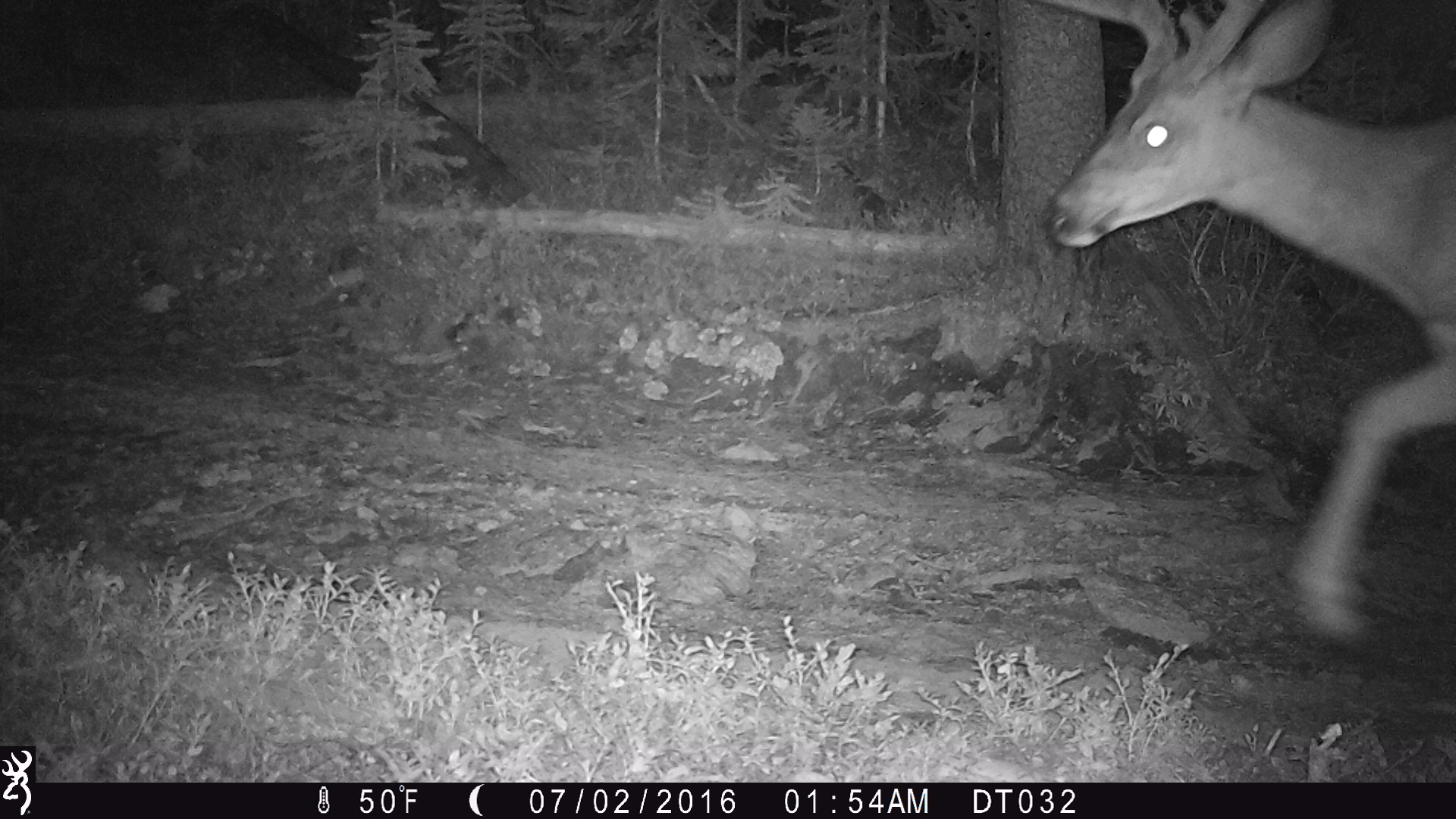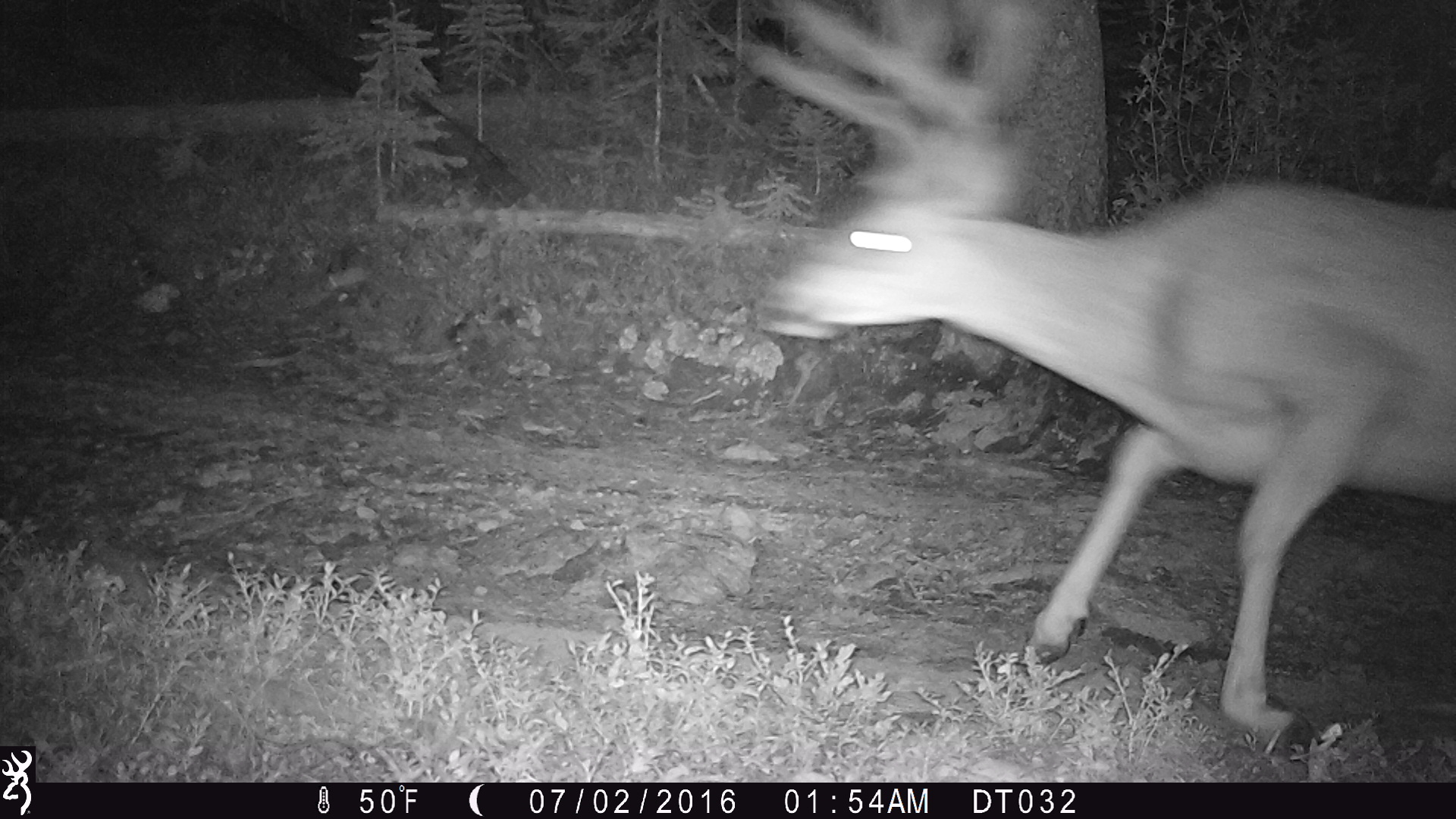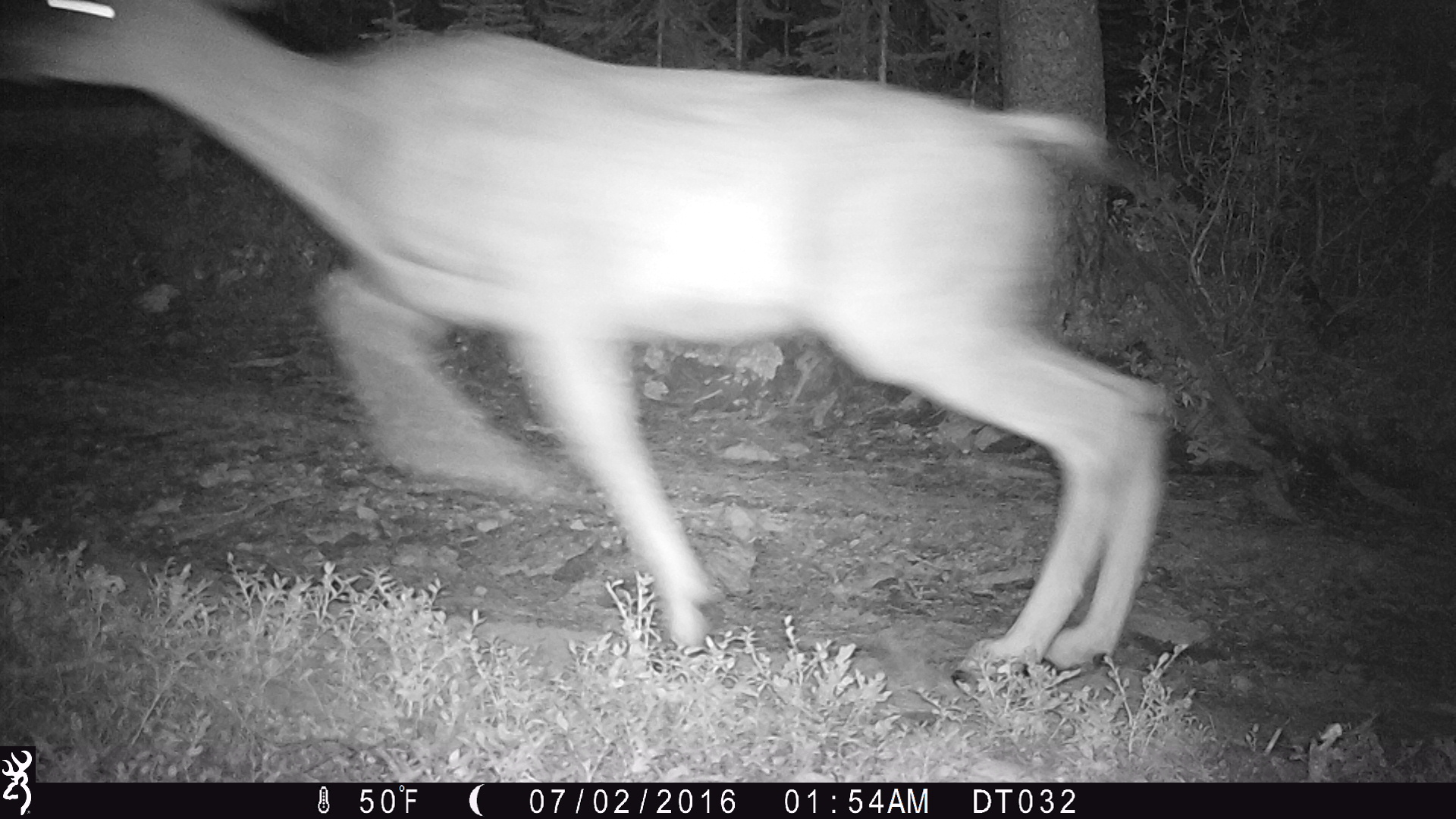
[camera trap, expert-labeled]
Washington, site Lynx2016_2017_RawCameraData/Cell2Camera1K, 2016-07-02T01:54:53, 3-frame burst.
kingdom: Animalia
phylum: Chordata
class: Mammalia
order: Artiodactyla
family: Cervidae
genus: Odocoileus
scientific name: Odocoileus hemionus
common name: mule deer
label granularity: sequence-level